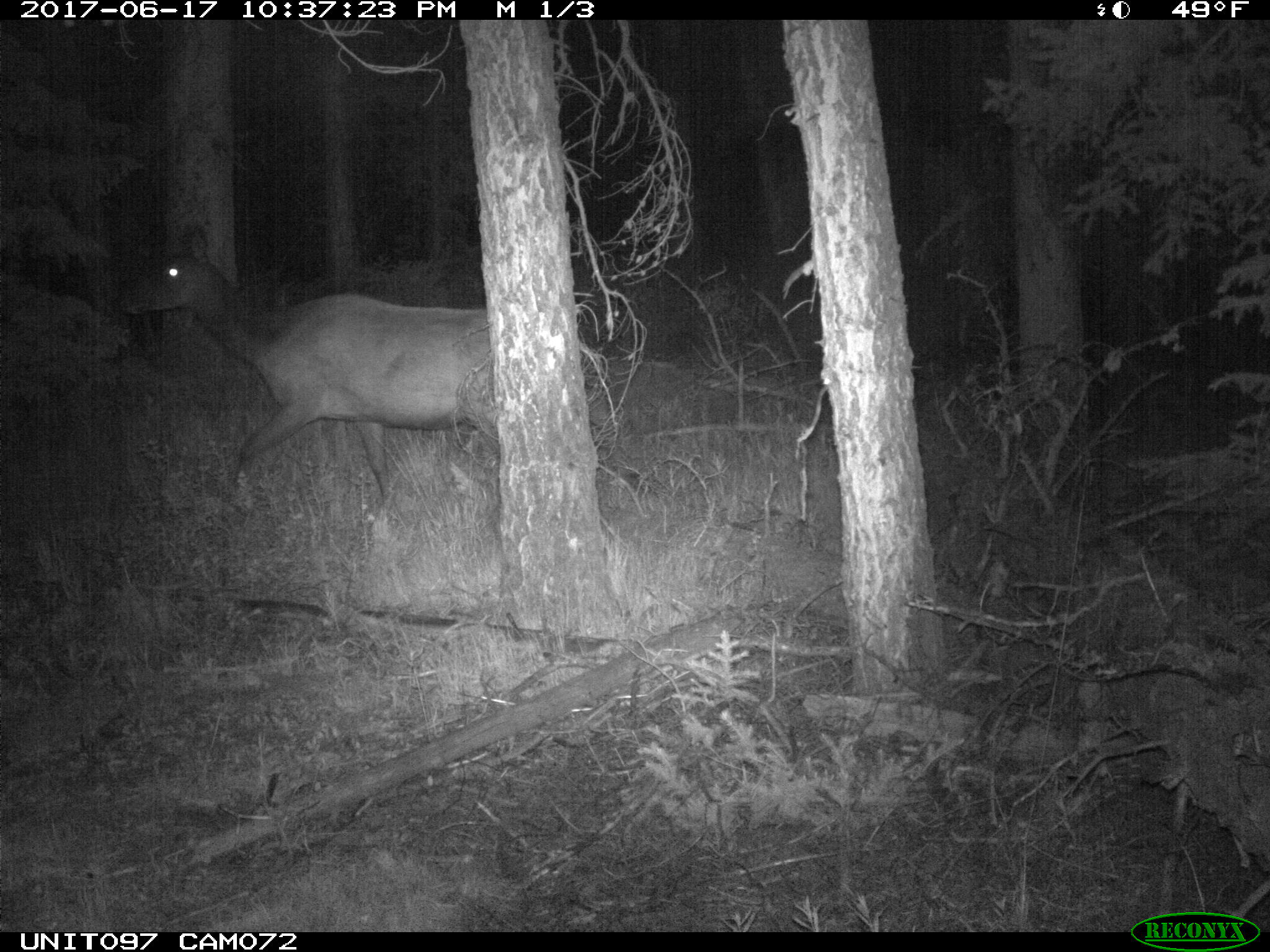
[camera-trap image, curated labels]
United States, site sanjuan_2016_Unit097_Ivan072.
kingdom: Animalia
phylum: Chordata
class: Mammalia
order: Artiodactyla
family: Cervidae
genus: Cervus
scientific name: Cervus elaphus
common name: red deer